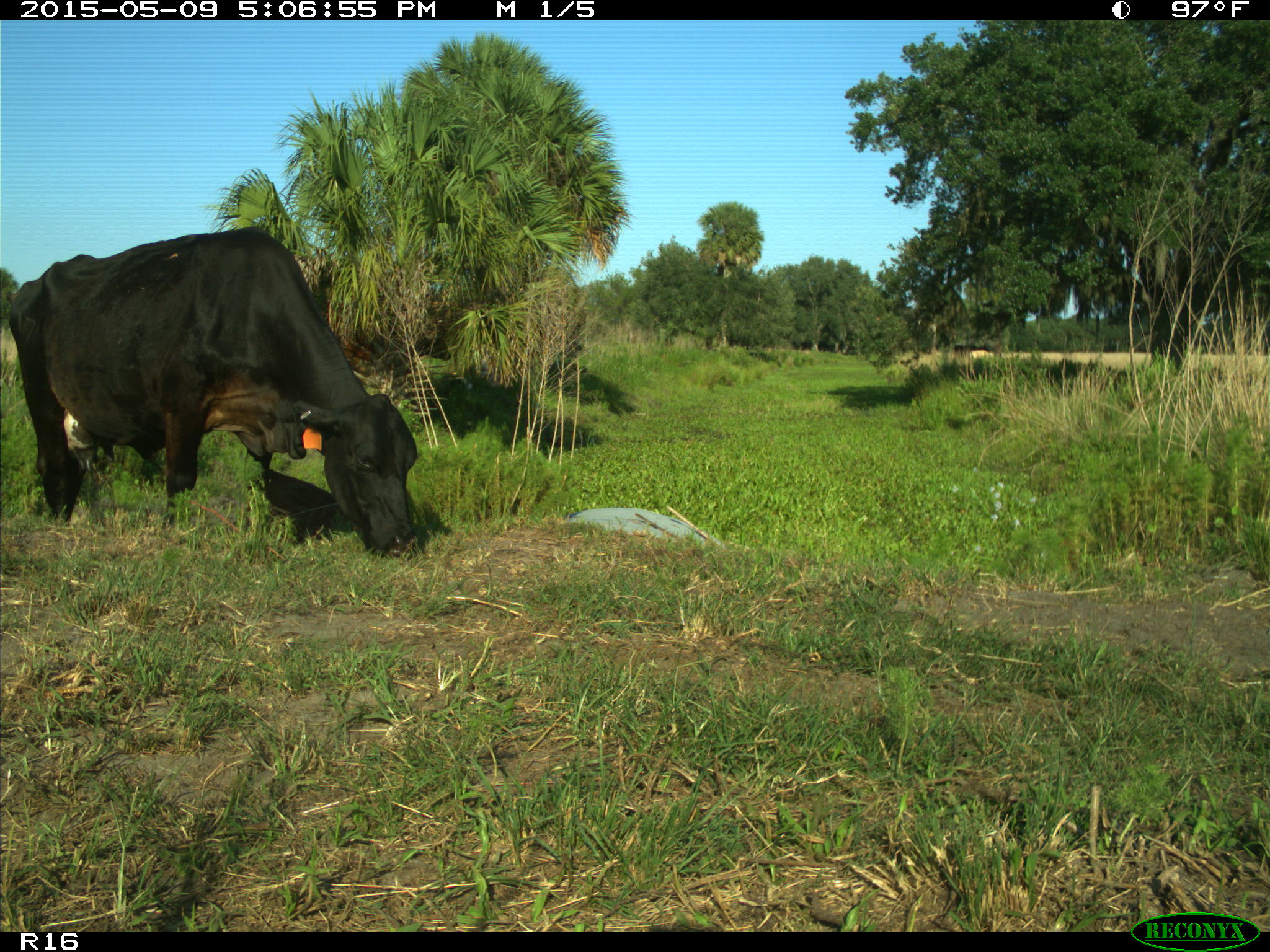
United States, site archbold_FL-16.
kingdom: Animalia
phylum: Chordata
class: Mammalia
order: Artiodactyla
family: Suidae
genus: Sus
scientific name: Sus scrofa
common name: wild boar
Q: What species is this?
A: Sus scrofa (wild boar).